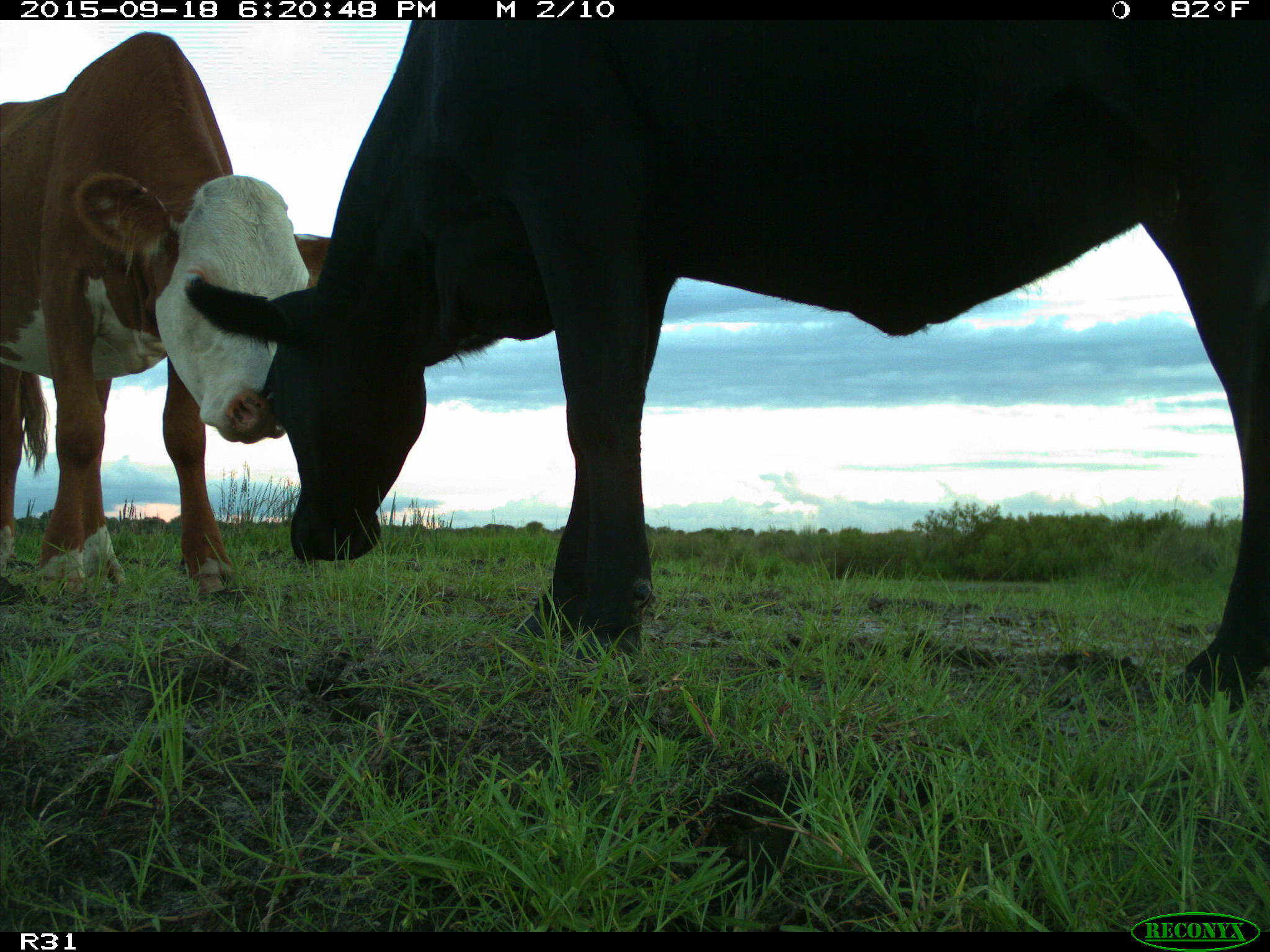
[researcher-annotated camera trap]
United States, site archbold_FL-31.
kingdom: Animalia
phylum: Chordata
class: Mammalia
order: Artiodactyla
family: Bovidae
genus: Bos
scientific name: Bos taurus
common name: domestic cow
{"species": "Bos taurus (domestic cow)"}